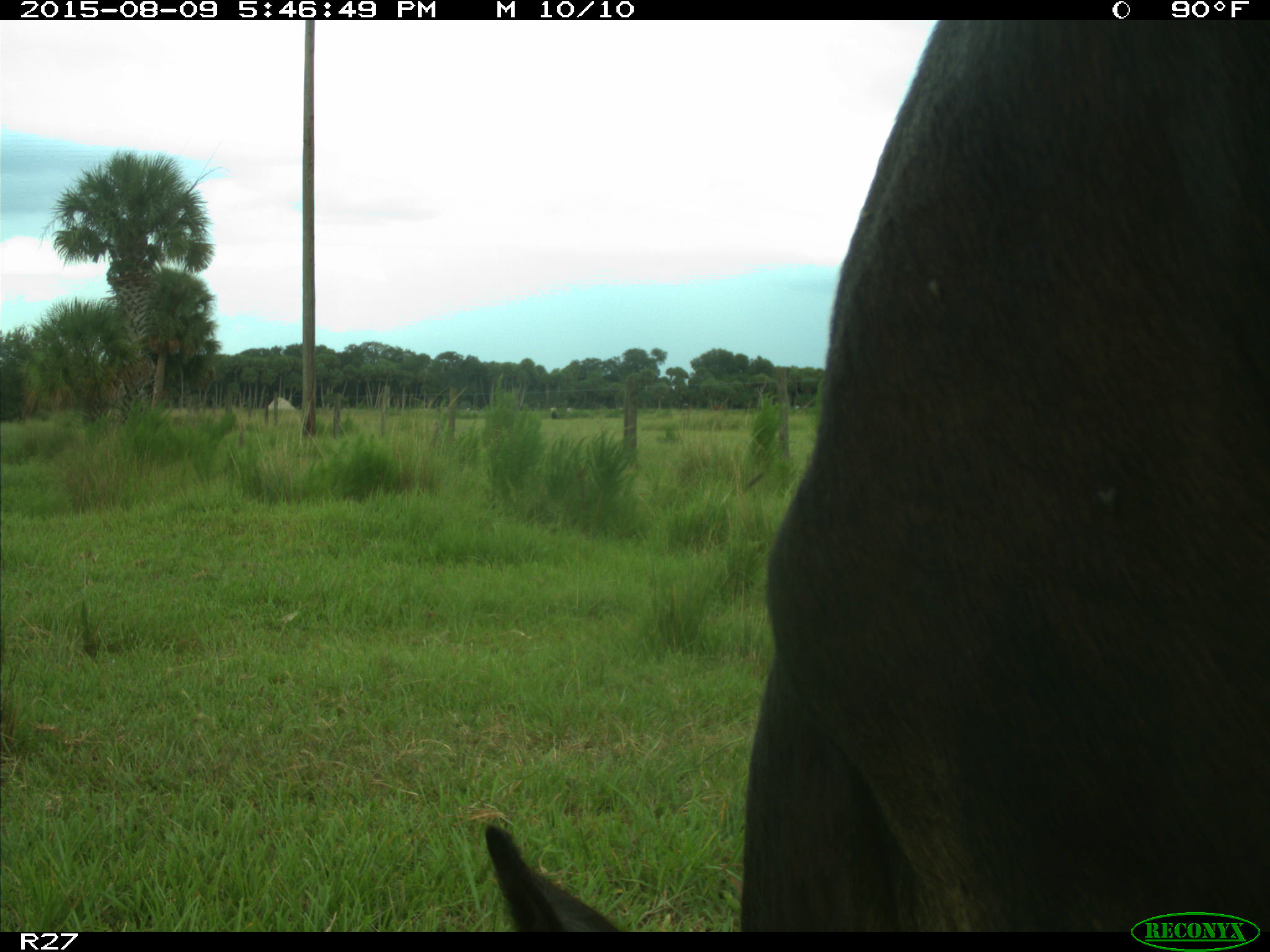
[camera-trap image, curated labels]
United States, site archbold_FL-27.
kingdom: Animalia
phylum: Chordata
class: Mammalia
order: Artiodactyla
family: Bovidae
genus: Bos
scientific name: Bos taurus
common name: domestic cow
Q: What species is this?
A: Bos taurus (domestic cow).